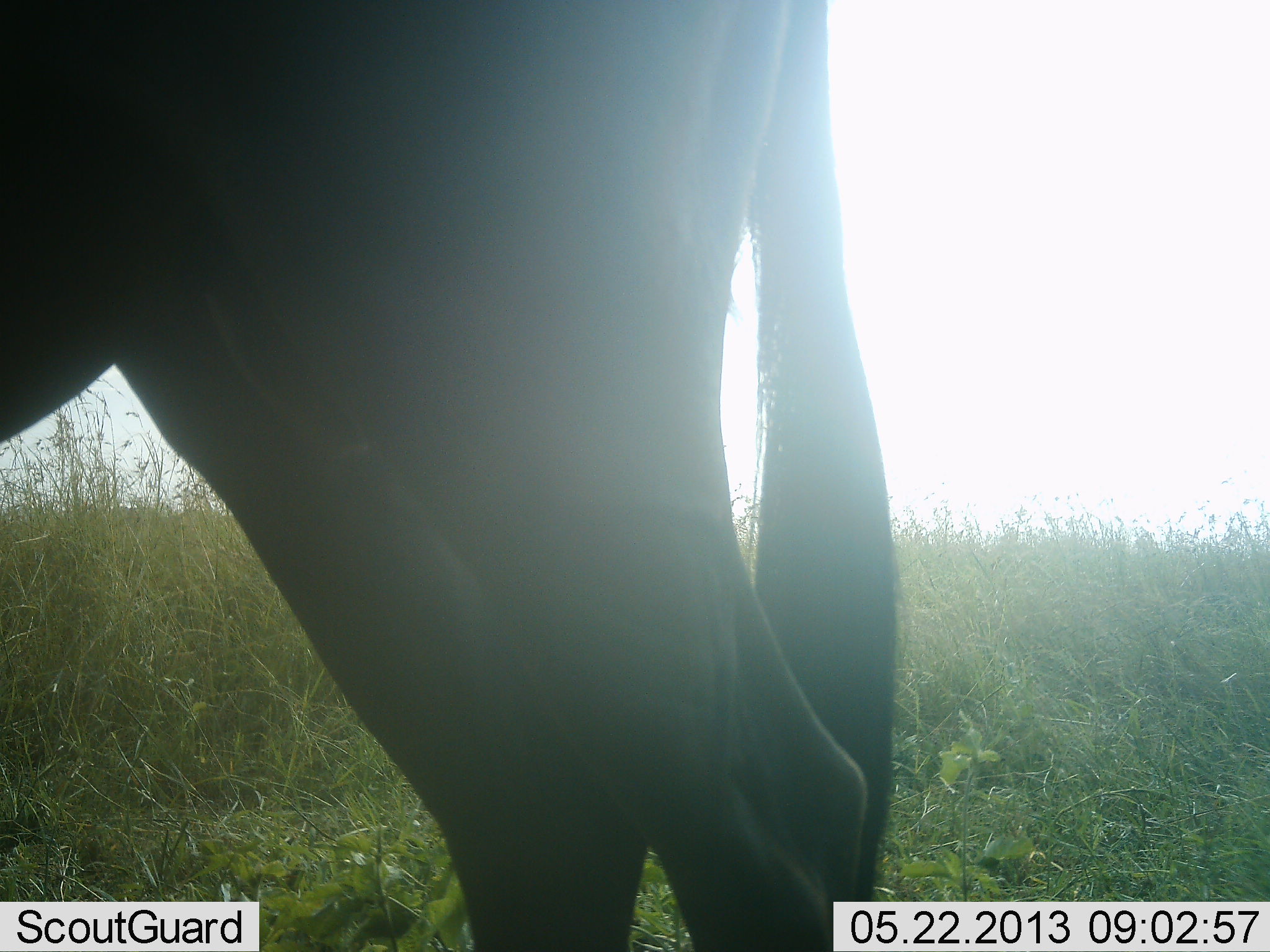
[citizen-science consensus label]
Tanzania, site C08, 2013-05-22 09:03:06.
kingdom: Animalia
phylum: Chordata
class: Mammalia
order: Artiodactyla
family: Bovidae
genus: Connochaetes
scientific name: Connochaetes taurinus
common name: blue wildebeest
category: wildebeest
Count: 1.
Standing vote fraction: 100%.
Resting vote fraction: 0%.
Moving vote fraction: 0%.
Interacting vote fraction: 0%.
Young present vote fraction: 0%.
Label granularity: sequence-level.